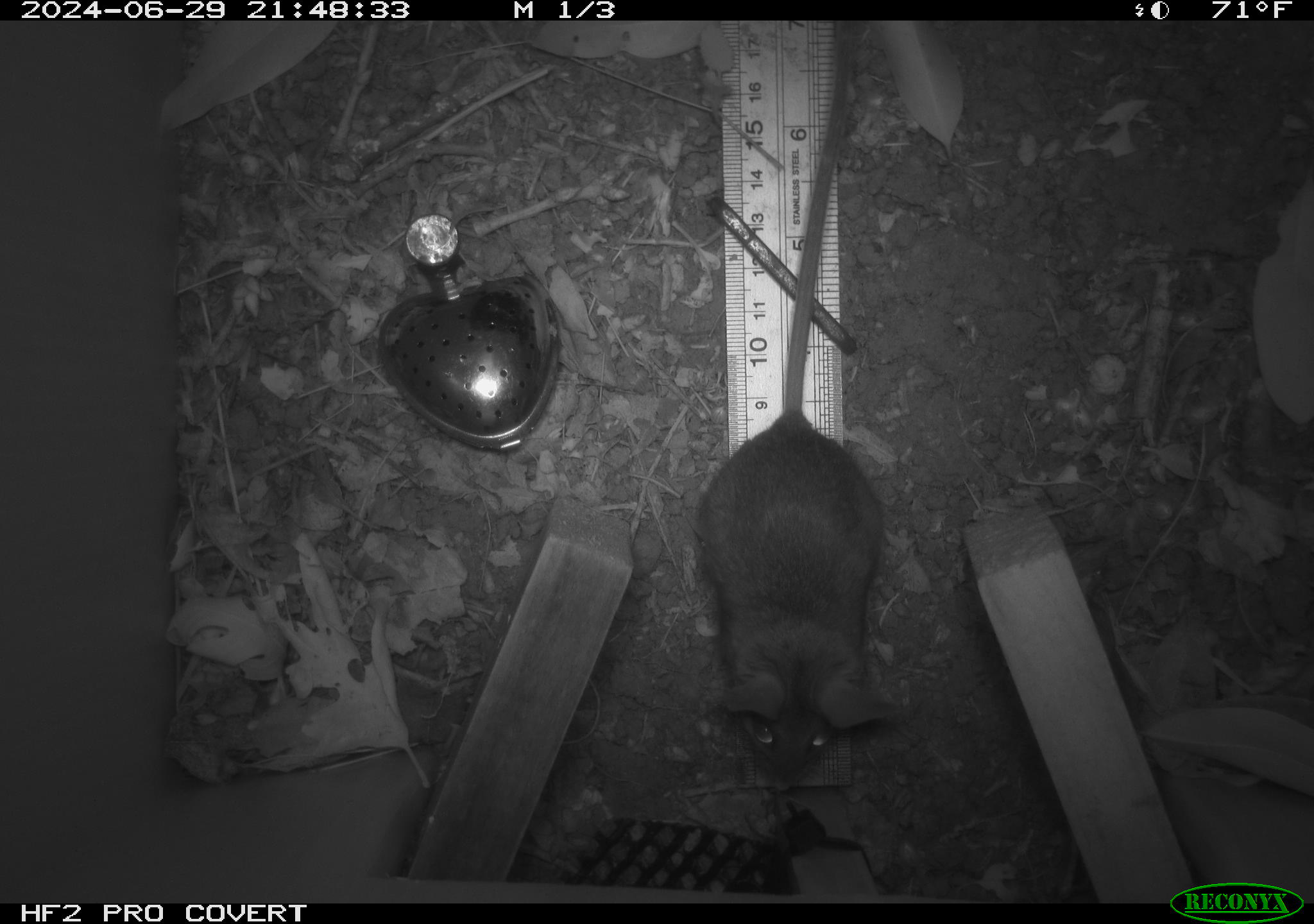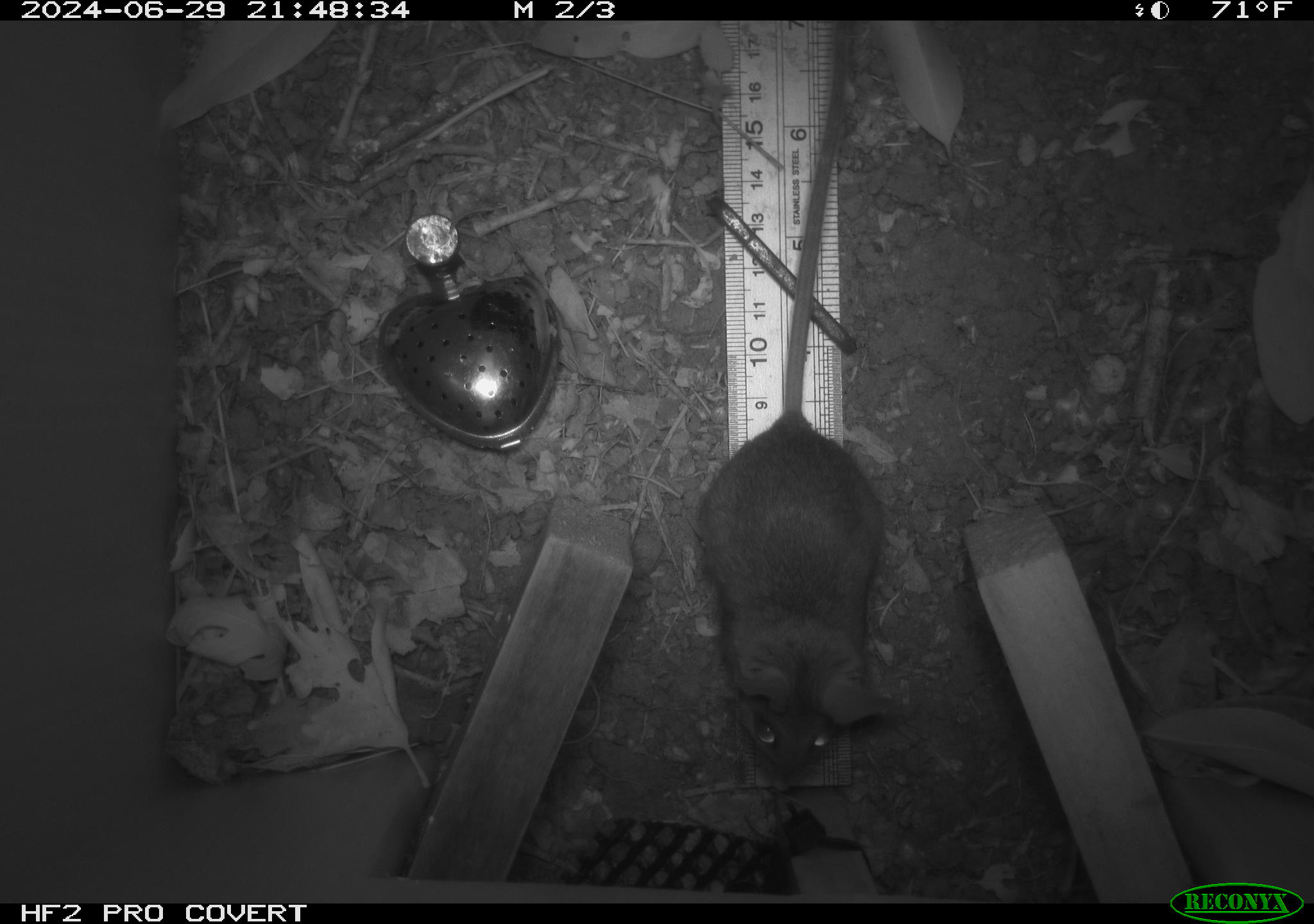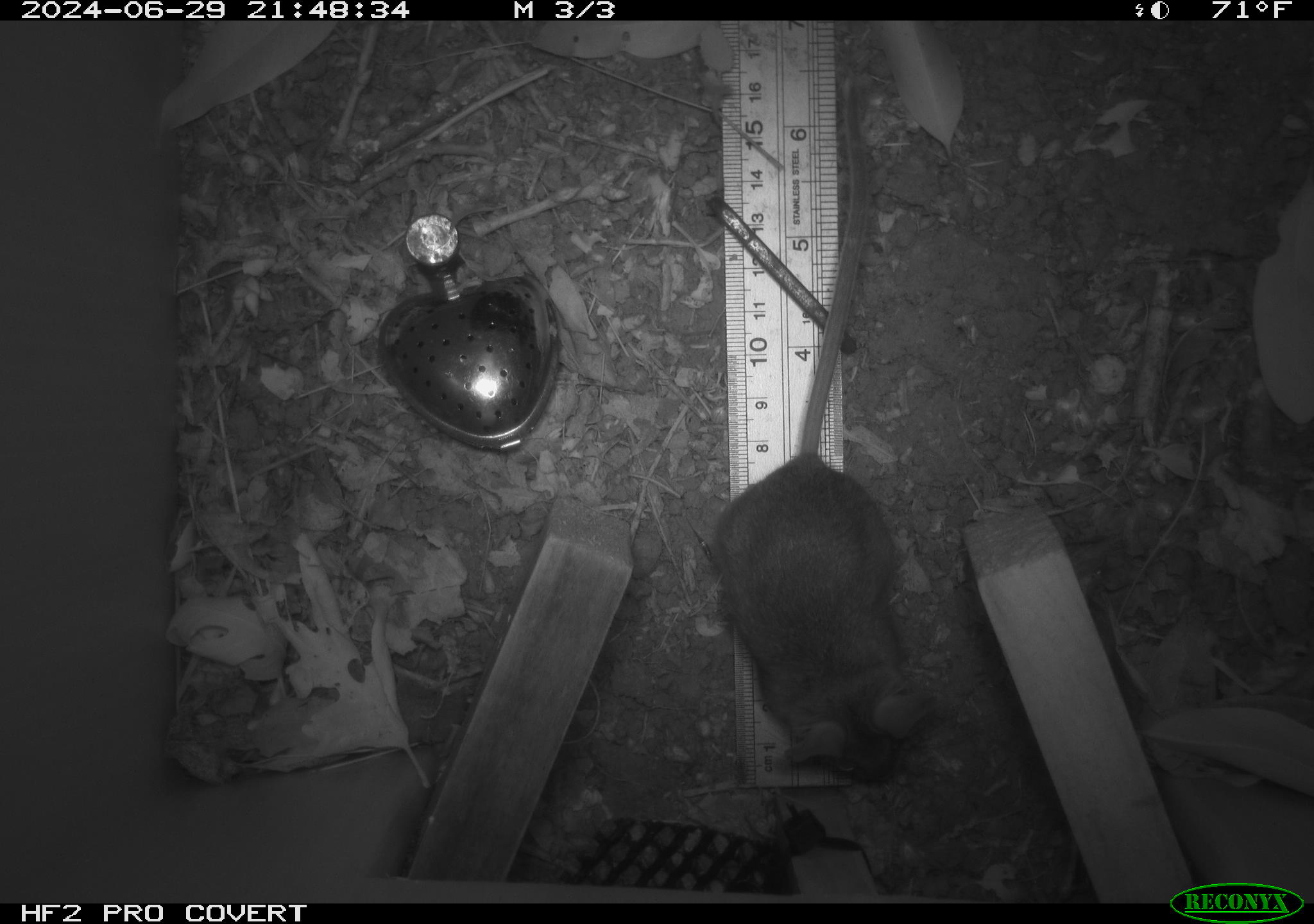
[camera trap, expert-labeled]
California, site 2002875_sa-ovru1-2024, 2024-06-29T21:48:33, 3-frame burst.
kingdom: Animalia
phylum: Chordata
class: Mammalia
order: Rodentia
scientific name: Rodentia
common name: rodent